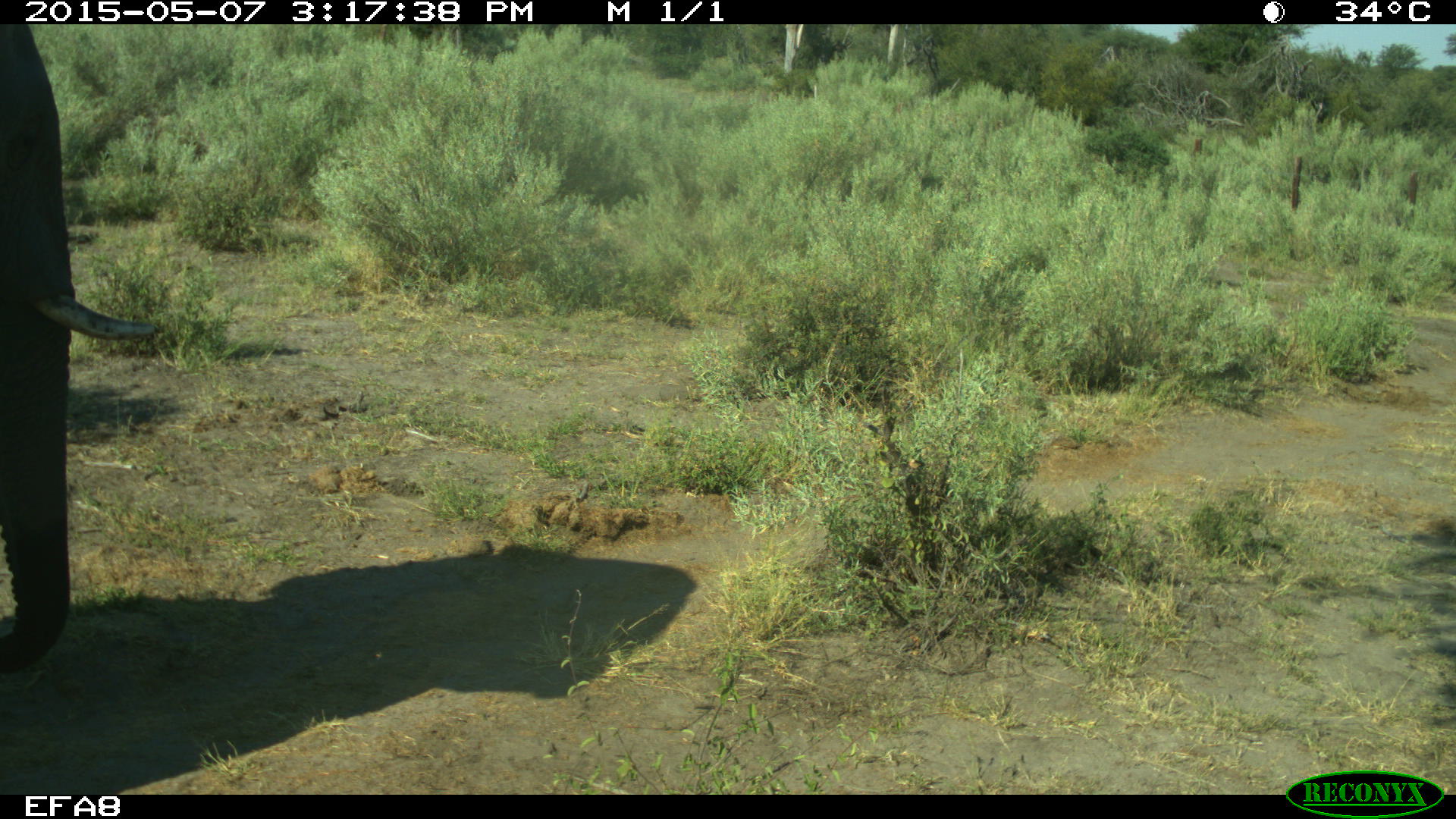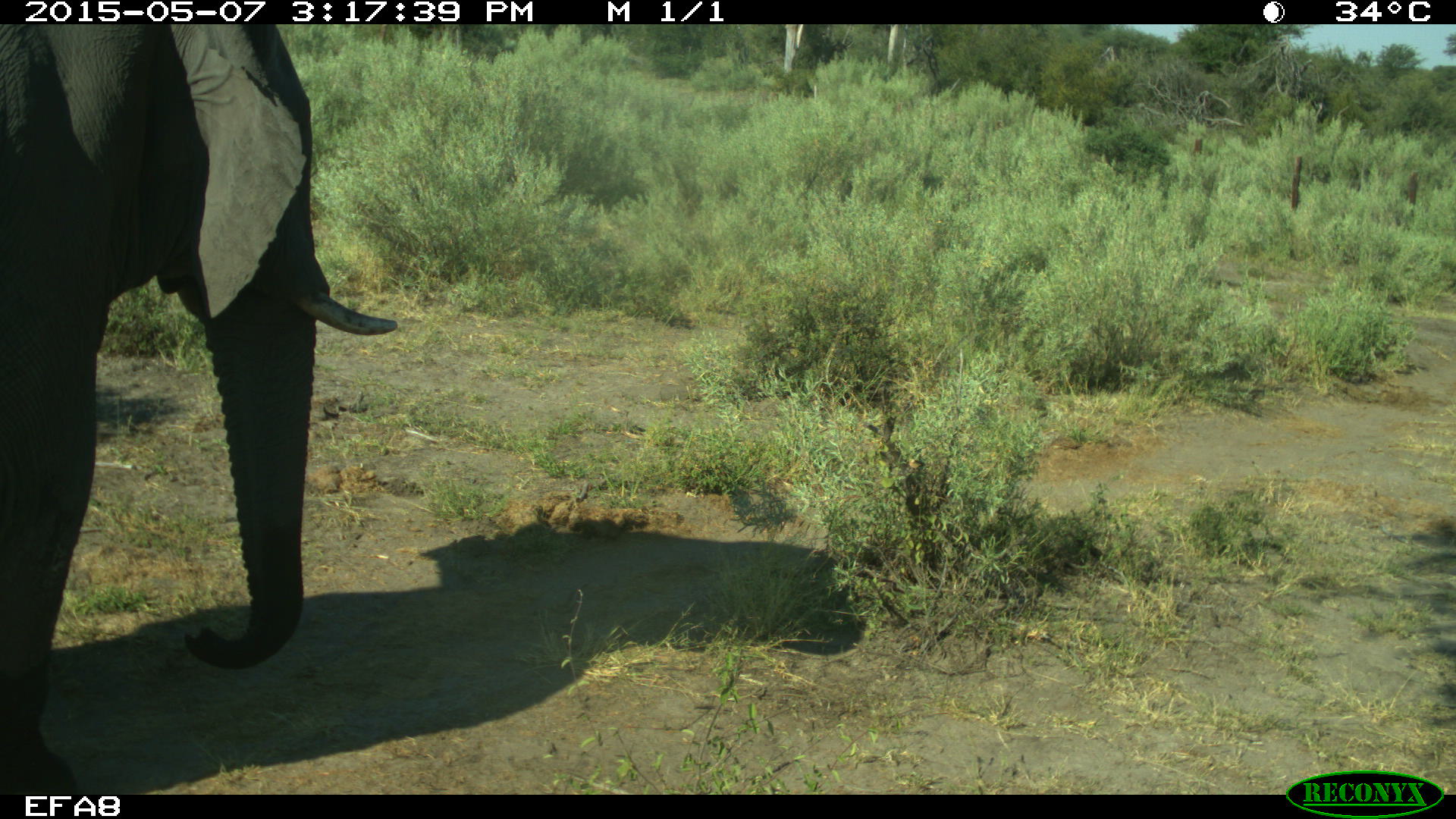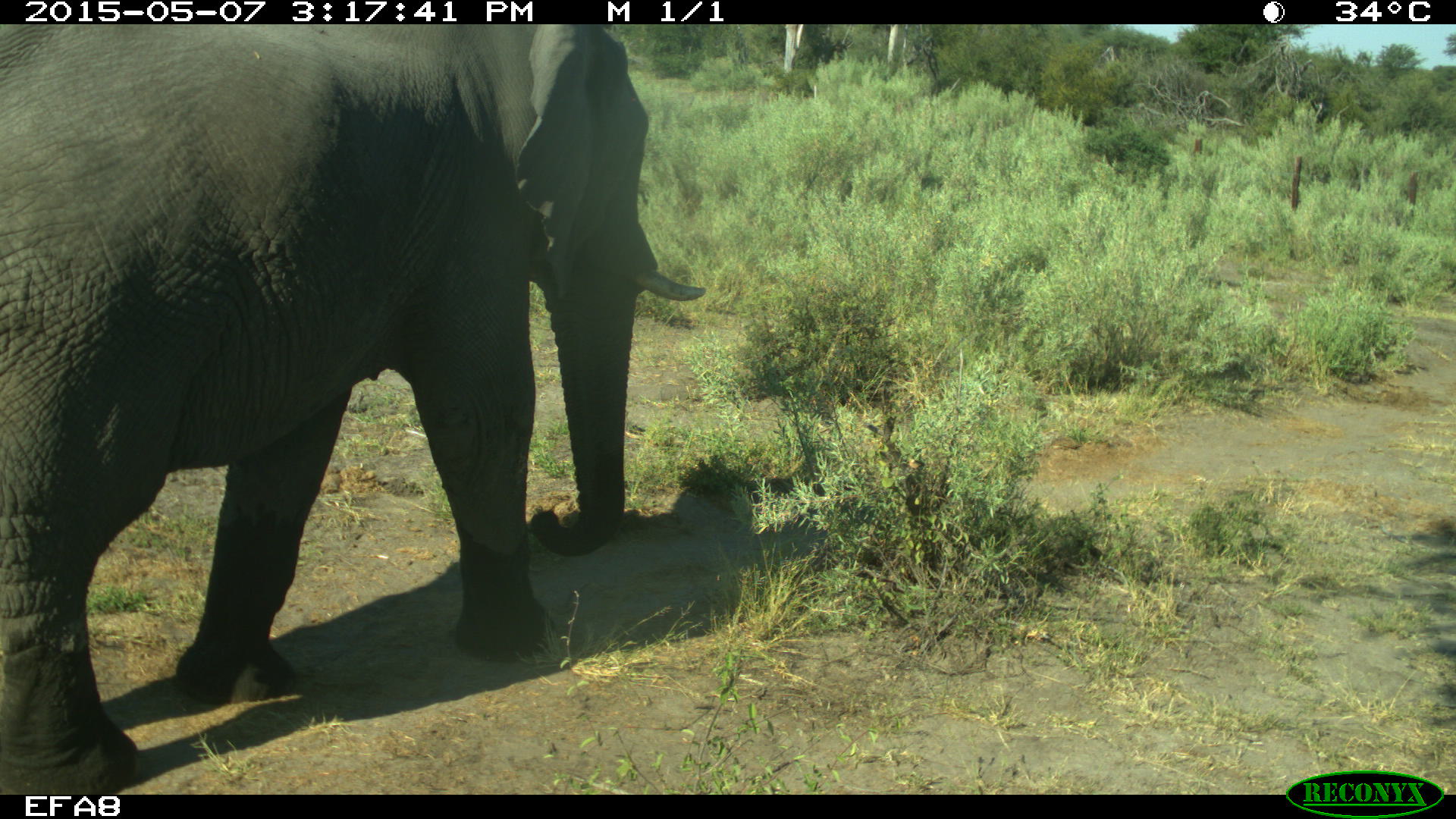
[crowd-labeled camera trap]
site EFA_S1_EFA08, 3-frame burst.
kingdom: Animalia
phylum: Chordata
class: Mammalia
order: Proboscidea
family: Elephantidae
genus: Loxodonta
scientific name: Loxodonta africana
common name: african bush elephant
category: elephant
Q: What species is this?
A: Elephant (african bush elephant) (Loxodonta africana).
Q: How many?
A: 1.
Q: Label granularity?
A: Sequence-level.